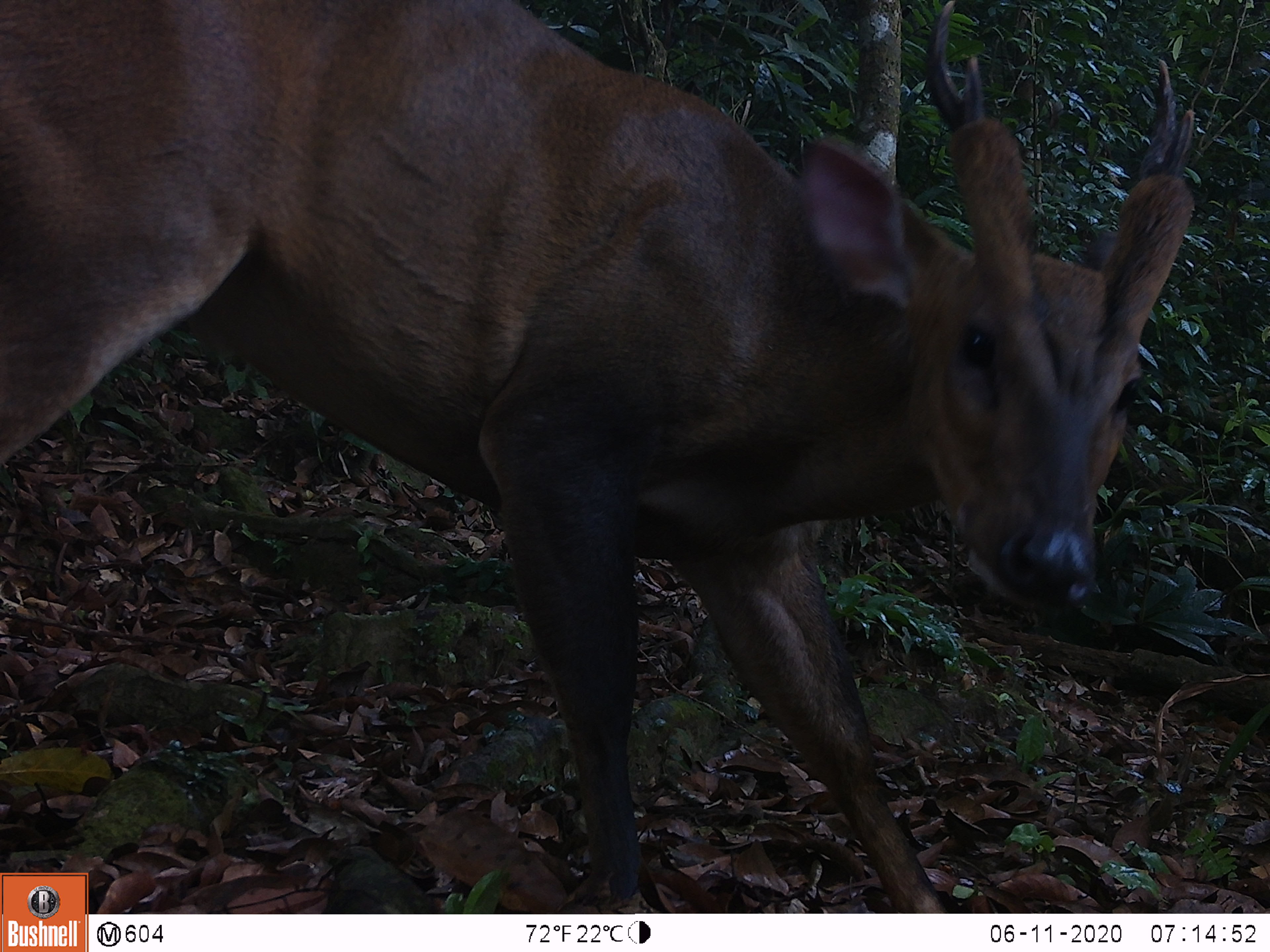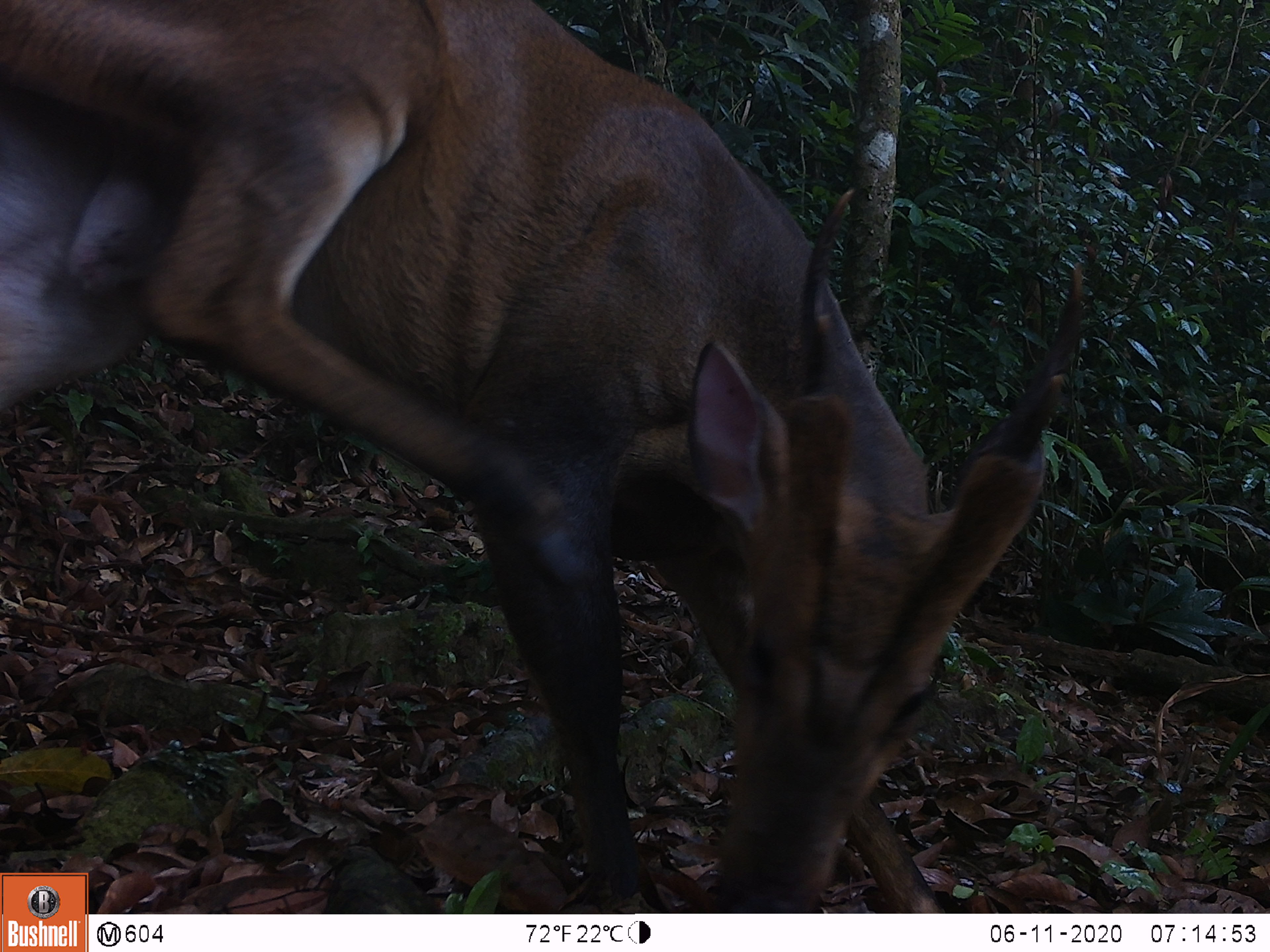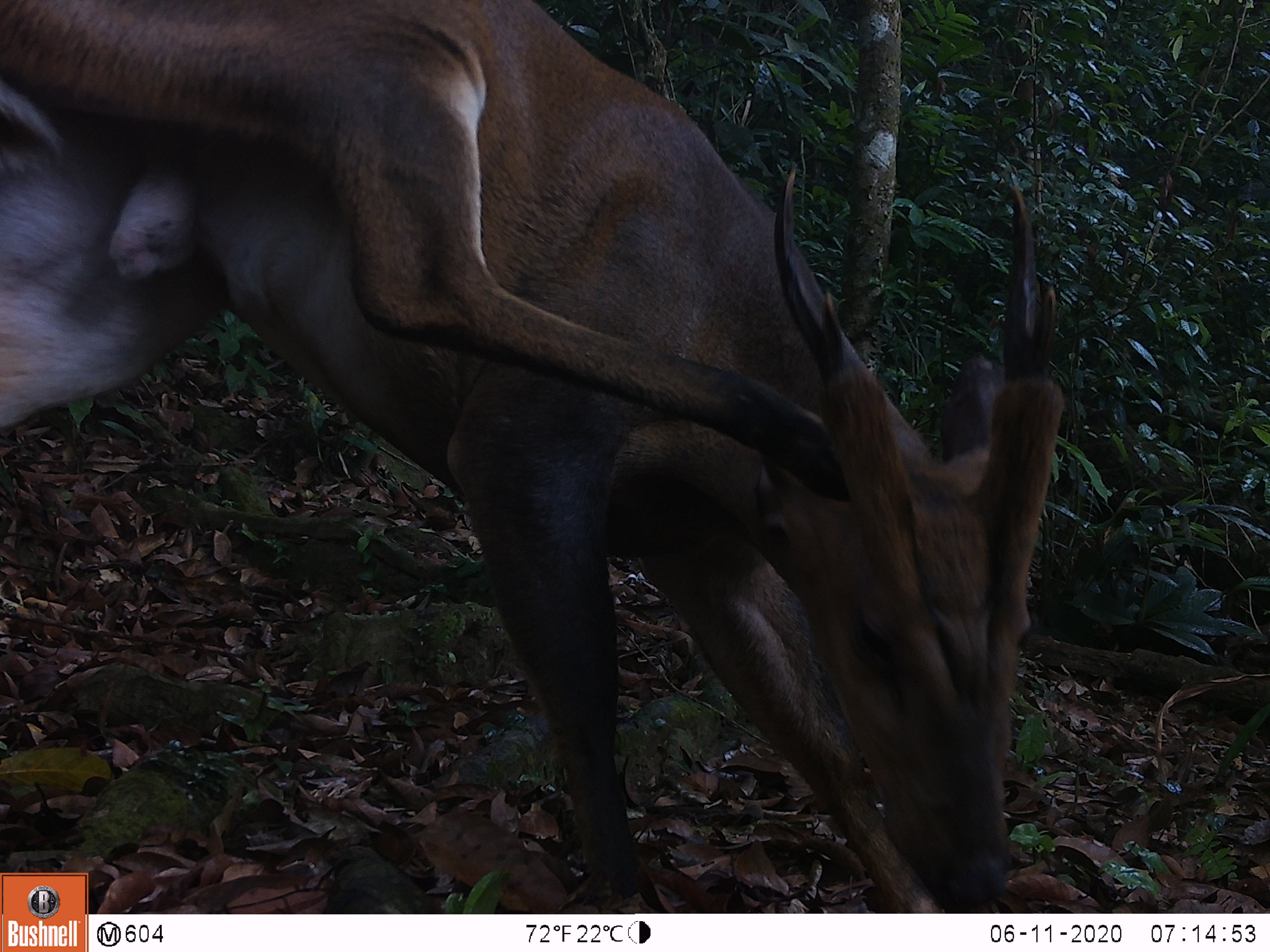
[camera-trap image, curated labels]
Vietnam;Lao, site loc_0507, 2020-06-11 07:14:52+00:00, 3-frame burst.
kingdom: Animalia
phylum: Chordata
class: Mammalia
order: Artiodactyla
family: Cervidae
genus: Muntiacus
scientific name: Muntiacus vuquangensis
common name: large-antlered muntjac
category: large antlered muntjac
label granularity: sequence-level